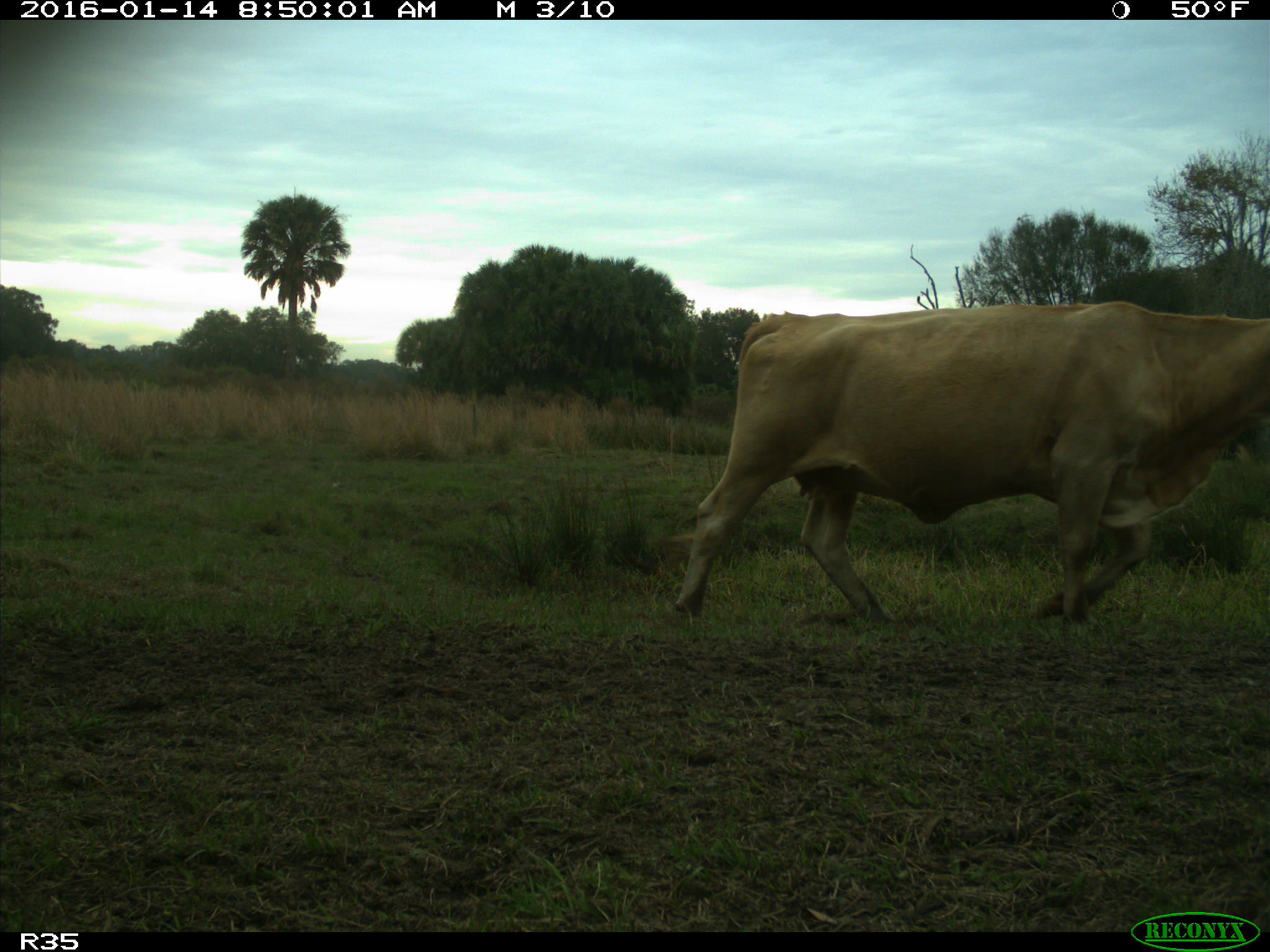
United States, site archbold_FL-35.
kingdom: Animalia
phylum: Chordata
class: Mammalia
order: Artiodactyla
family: Bovidae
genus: Bos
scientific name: Bos taurus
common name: domestic cow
Bos taurus (domestic cow).